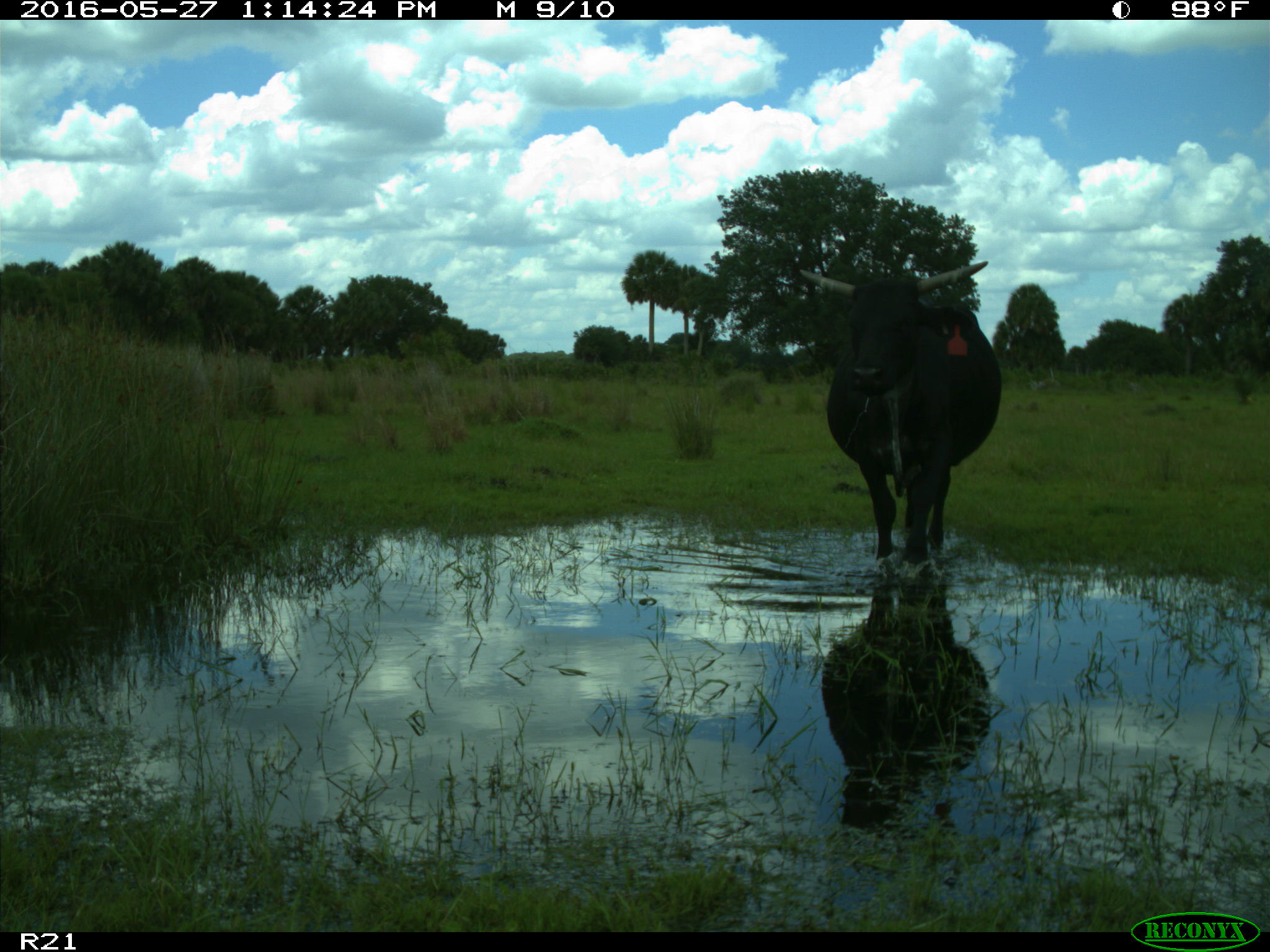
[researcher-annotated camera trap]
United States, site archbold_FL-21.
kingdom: Animalia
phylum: Chordata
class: Mammalia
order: Artiodactyla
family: Bovidae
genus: Bos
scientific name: Bos taurus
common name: domestic cow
Bos taurus (domestic cow).